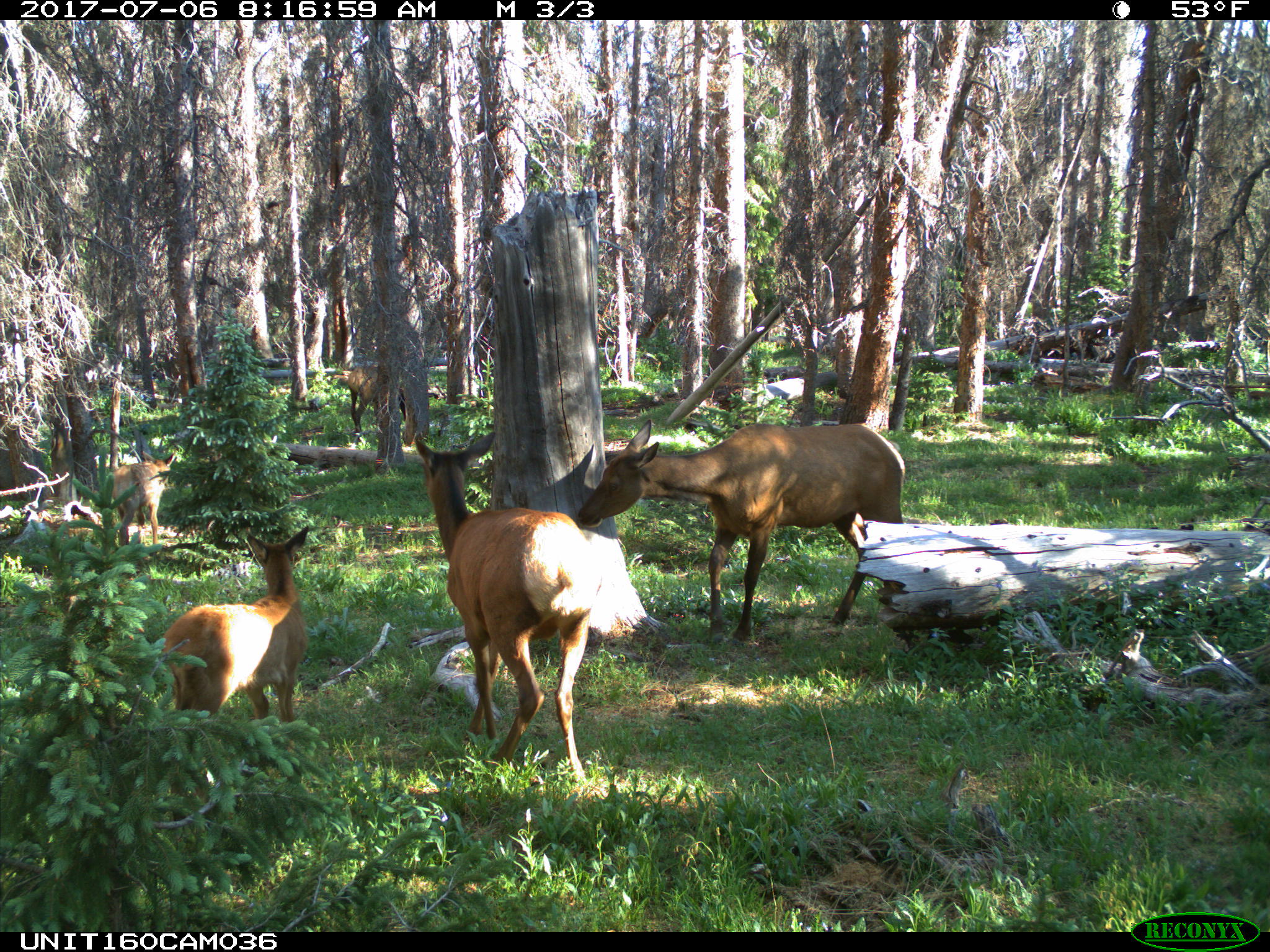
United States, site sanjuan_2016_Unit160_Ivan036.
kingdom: Animalia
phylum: Chordata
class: Mammalia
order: Artiodactyla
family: Cervidae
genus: Cervus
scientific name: Cervus elaphus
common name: red deer